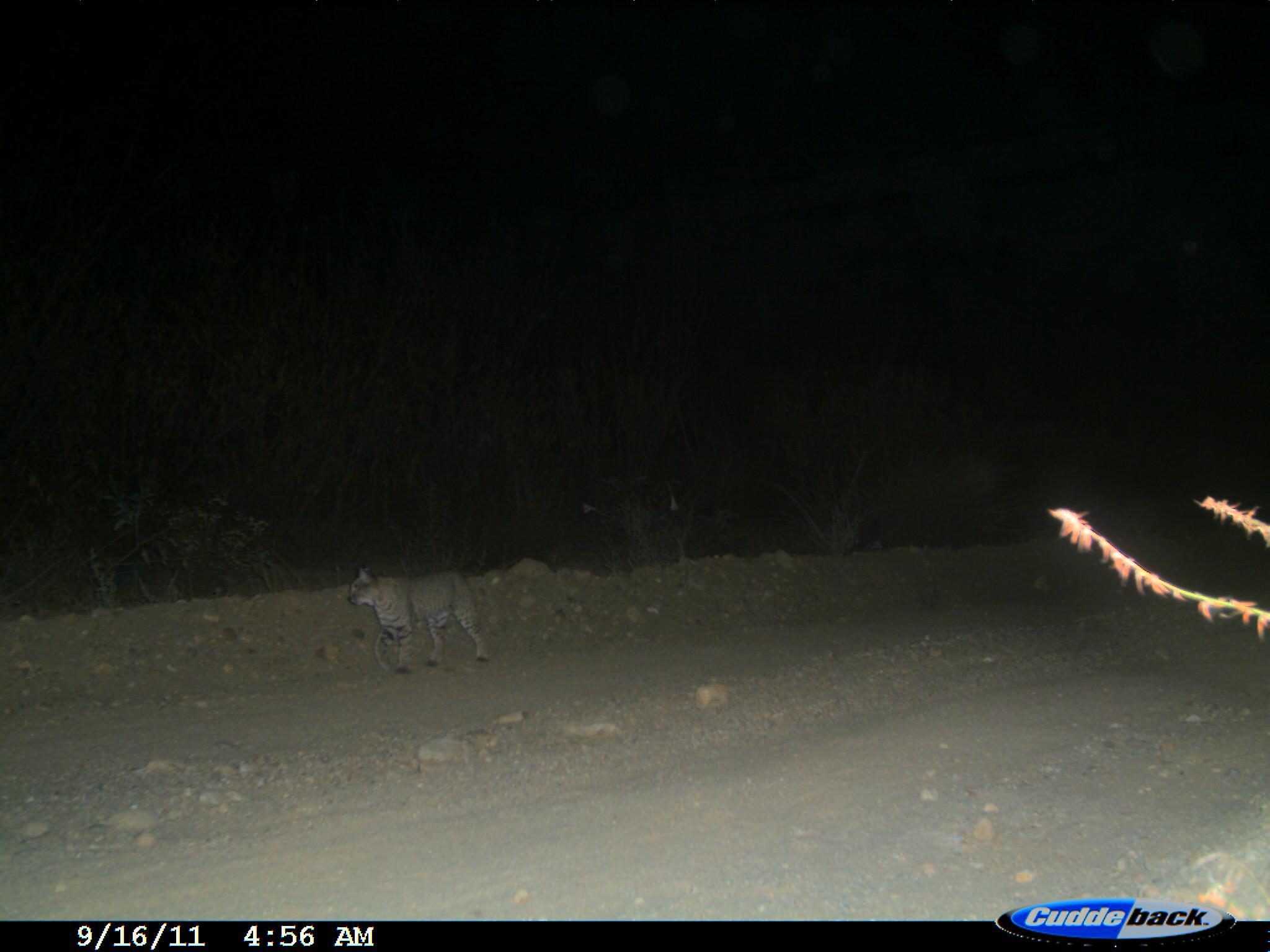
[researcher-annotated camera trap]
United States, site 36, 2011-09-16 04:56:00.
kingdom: Animalia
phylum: Chordata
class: Mammalia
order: Carnivora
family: Felidae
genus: Lynx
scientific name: Lynx rufus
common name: bobcat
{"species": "bobcat (Lynx rufus)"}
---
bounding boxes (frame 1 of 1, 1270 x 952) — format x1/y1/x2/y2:
bobcat: 346/565/492/675